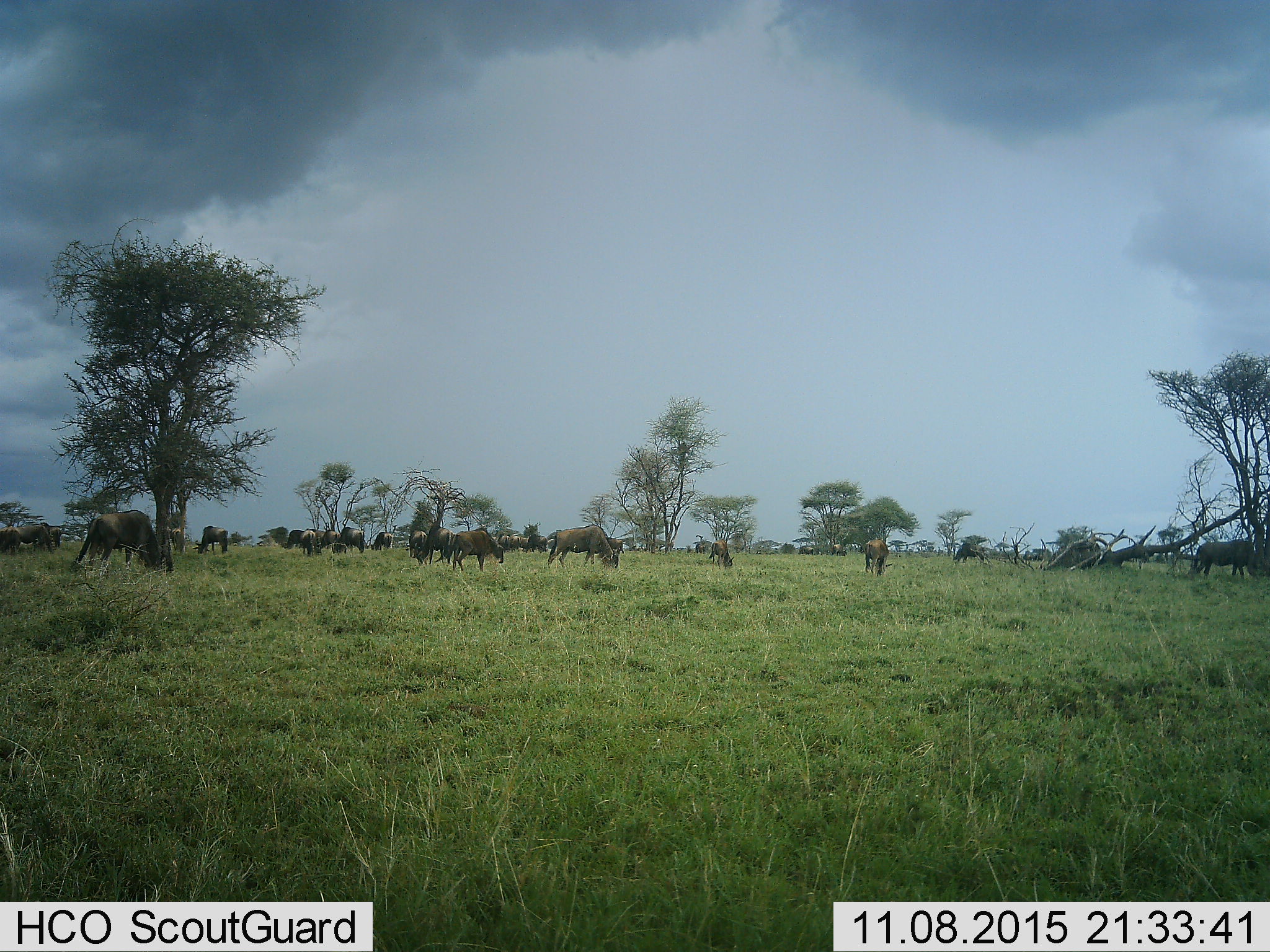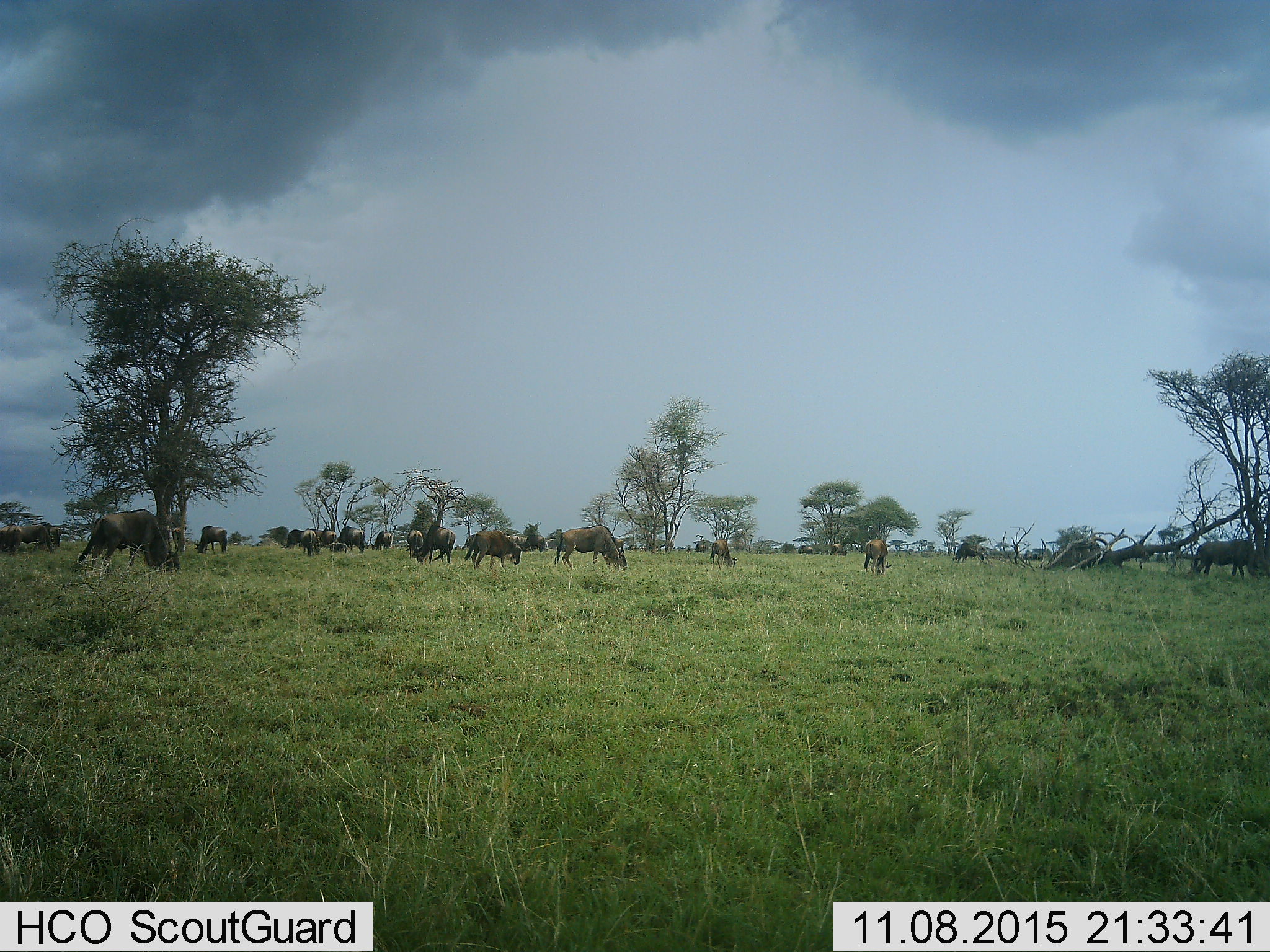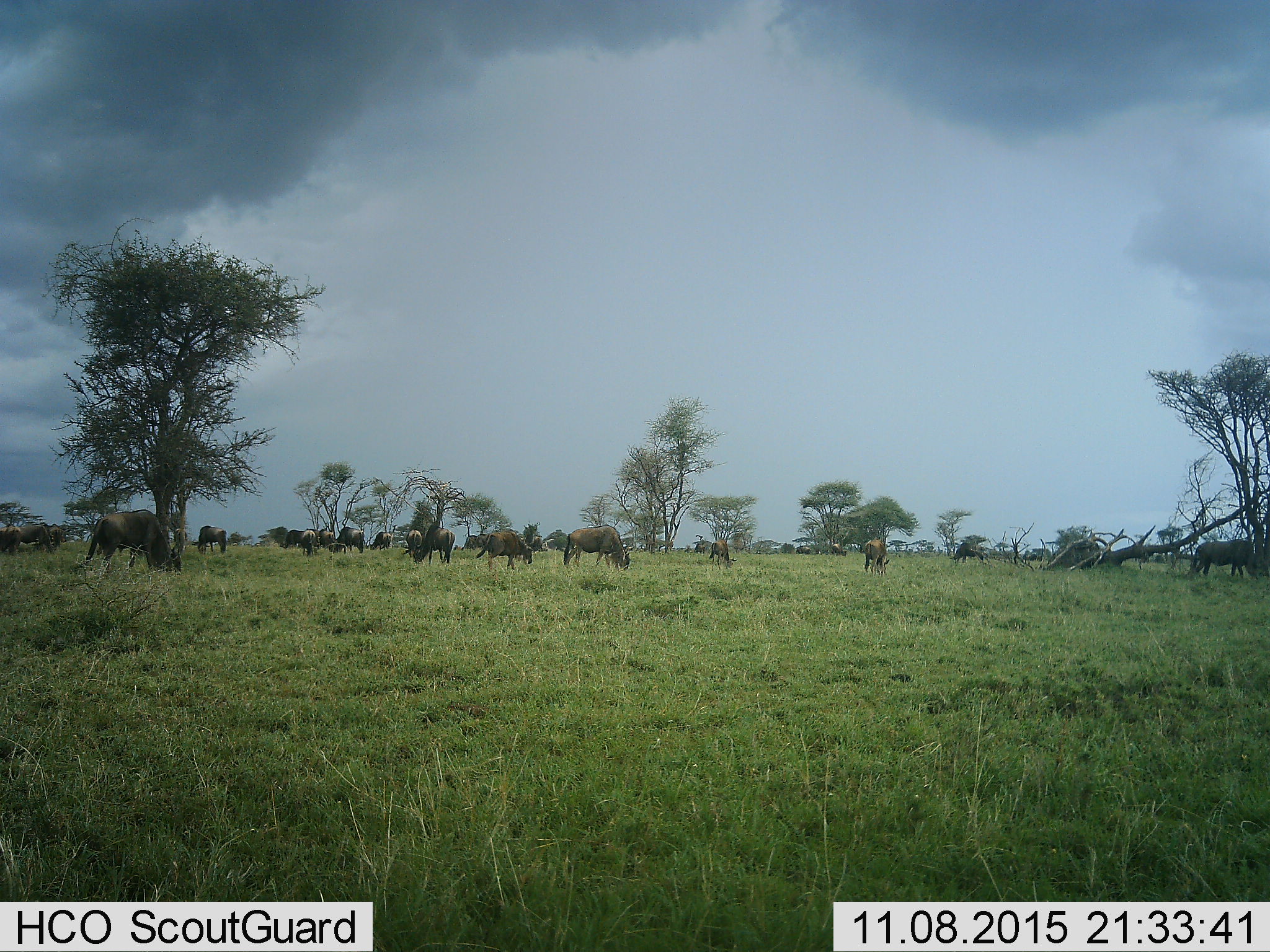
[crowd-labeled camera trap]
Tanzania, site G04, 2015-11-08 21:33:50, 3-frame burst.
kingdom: Animalia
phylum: Chordata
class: Mammalia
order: Artiodactyla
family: Bovidae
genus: Connochaetes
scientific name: Connochaetes taurinus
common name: blue wildebeest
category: wildebeest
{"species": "wildebeest (blue wildebeest) (Connochaetes taurinus)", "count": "11-50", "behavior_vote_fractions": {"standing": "75%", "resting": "12%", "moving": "56%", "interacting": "6%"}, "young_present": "0%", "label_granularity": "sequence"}